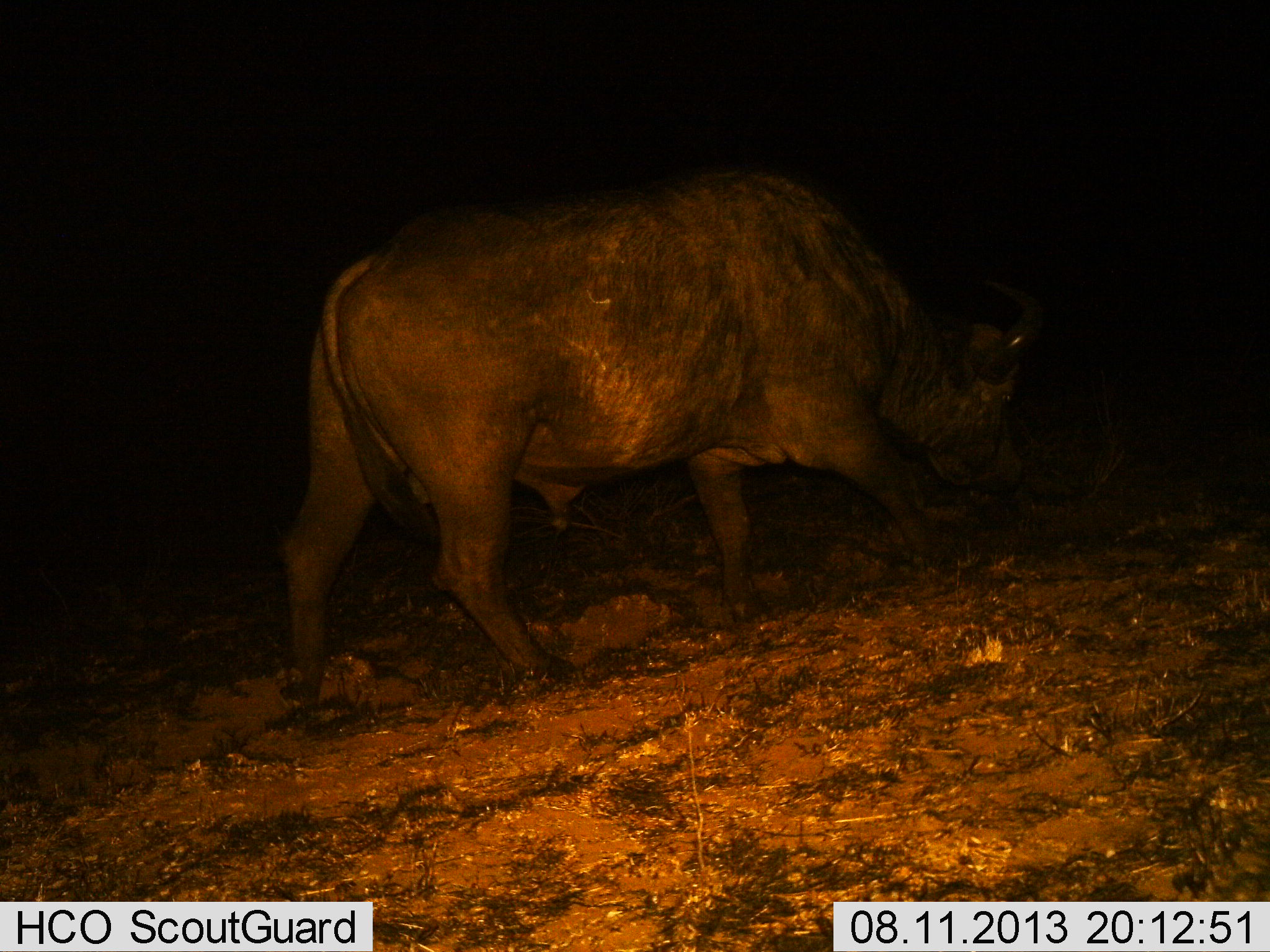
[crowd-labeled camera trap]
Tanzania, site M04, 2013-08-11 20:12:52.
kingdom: Animalia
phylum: Chordata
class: Mammalia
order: Artiodactyla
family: Bovidae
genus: Syncerus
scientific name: Syncerus caffer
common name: cape buffalo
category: buffalo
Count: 1.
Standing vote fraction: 40%.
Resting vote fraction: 0%.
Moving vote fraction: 60%.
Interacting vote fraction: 0%.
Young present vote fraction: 0%.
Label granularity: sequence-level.